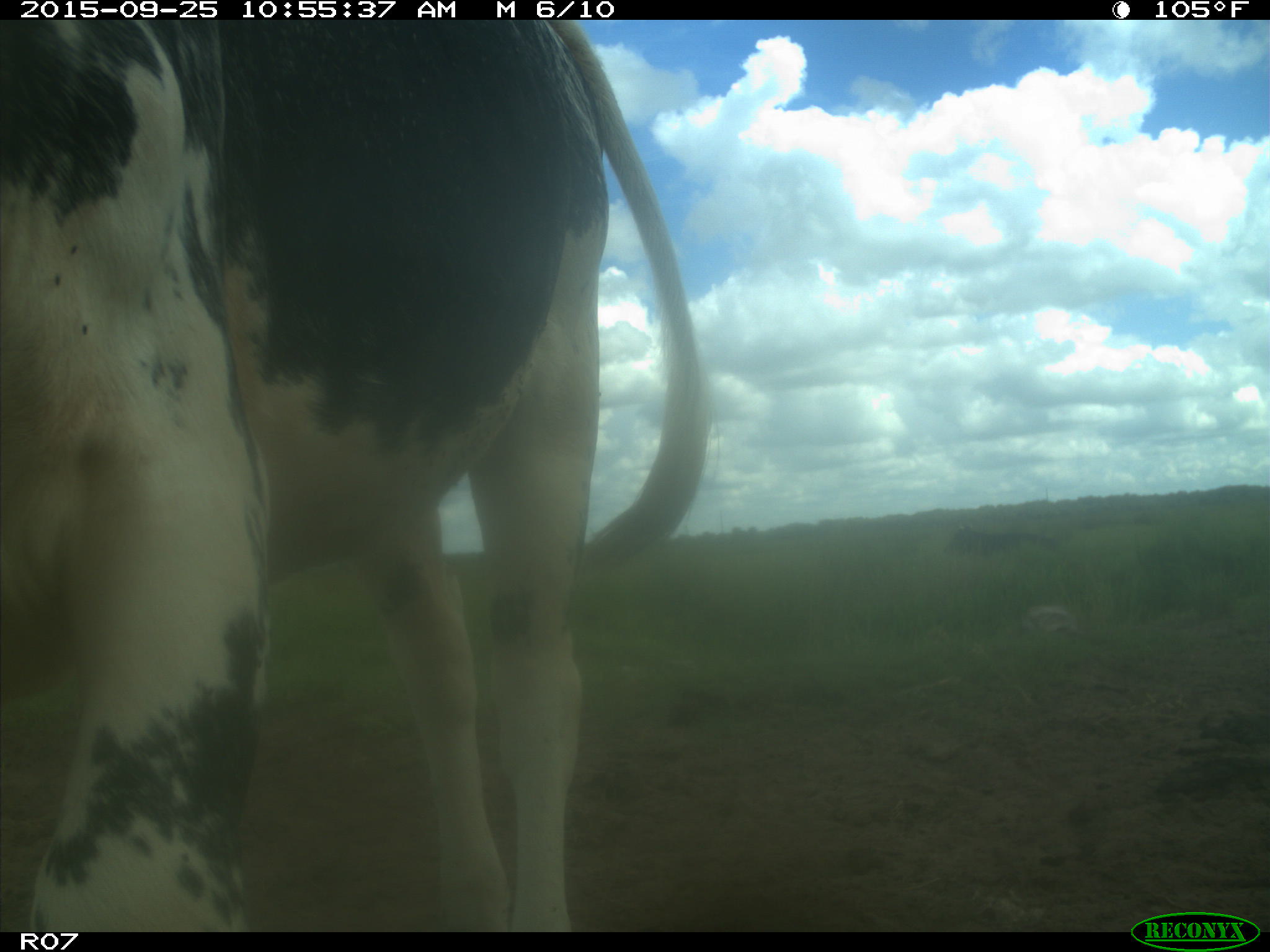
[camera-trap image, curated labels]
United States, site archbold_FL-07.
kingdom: Animalia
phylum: Chordata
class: Mammalia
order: Artiodactyla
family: Bovidae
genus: Bos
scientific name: Bos taurus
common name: domestic cow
Bos taurus (domestic cow).